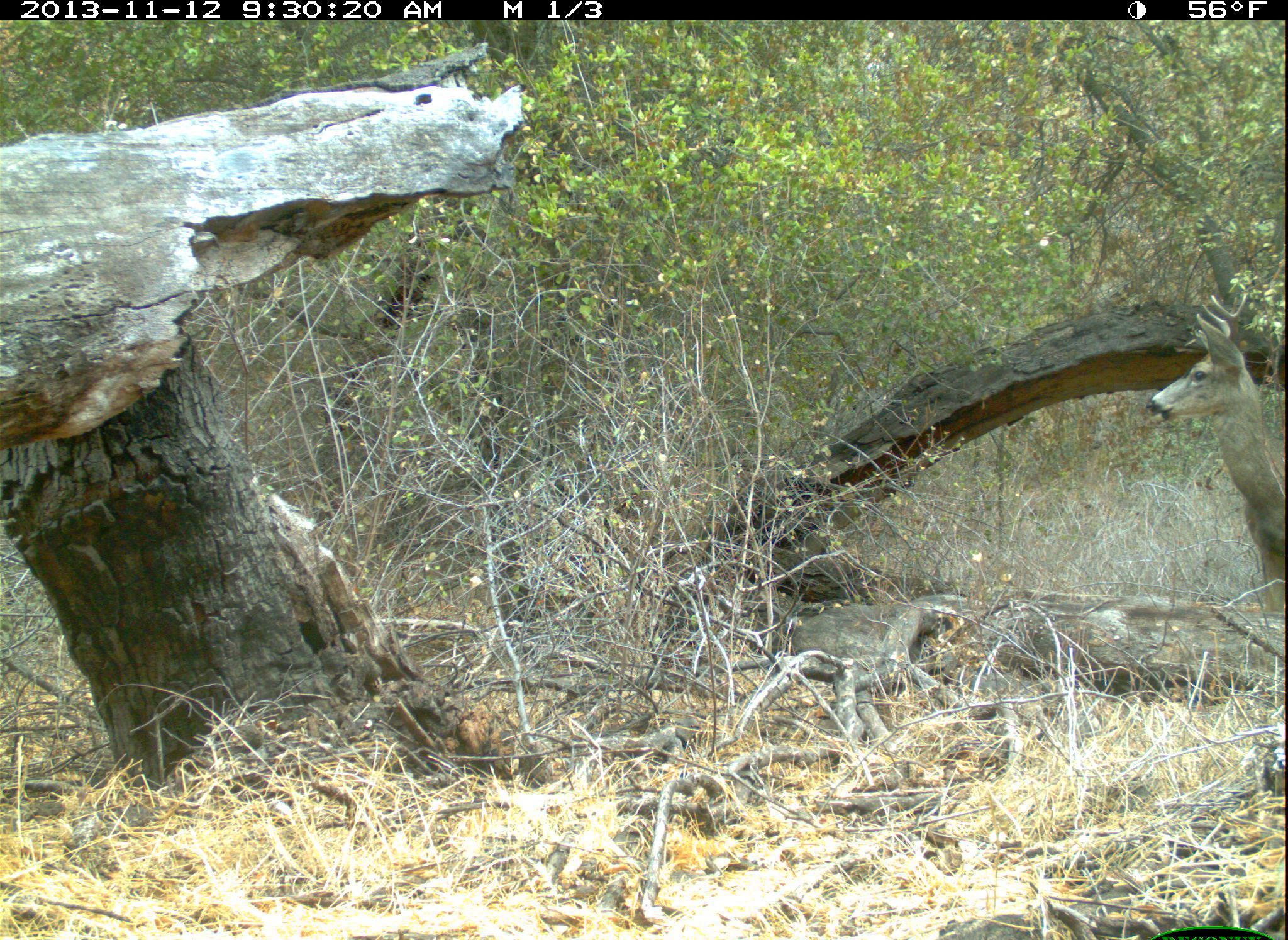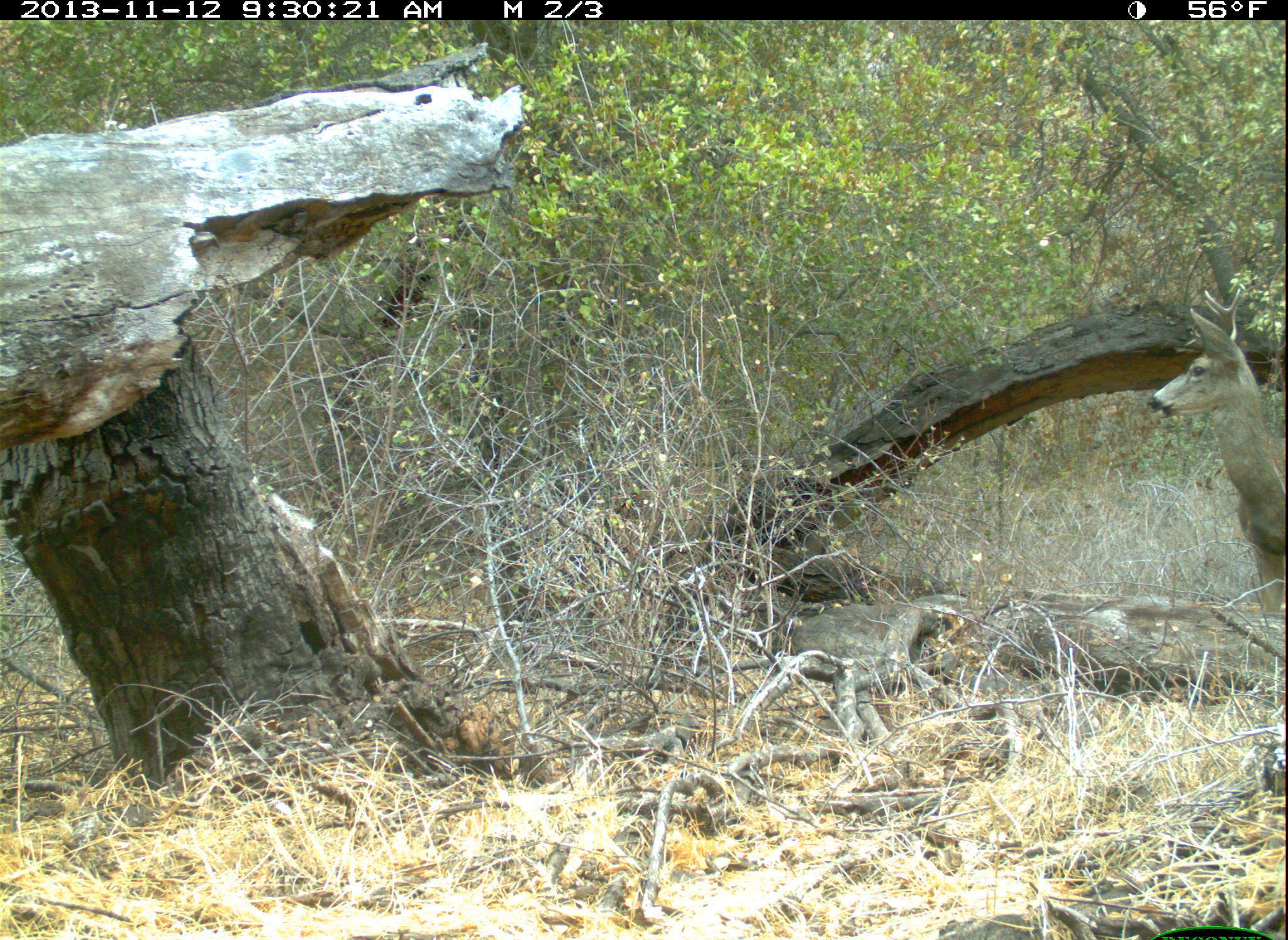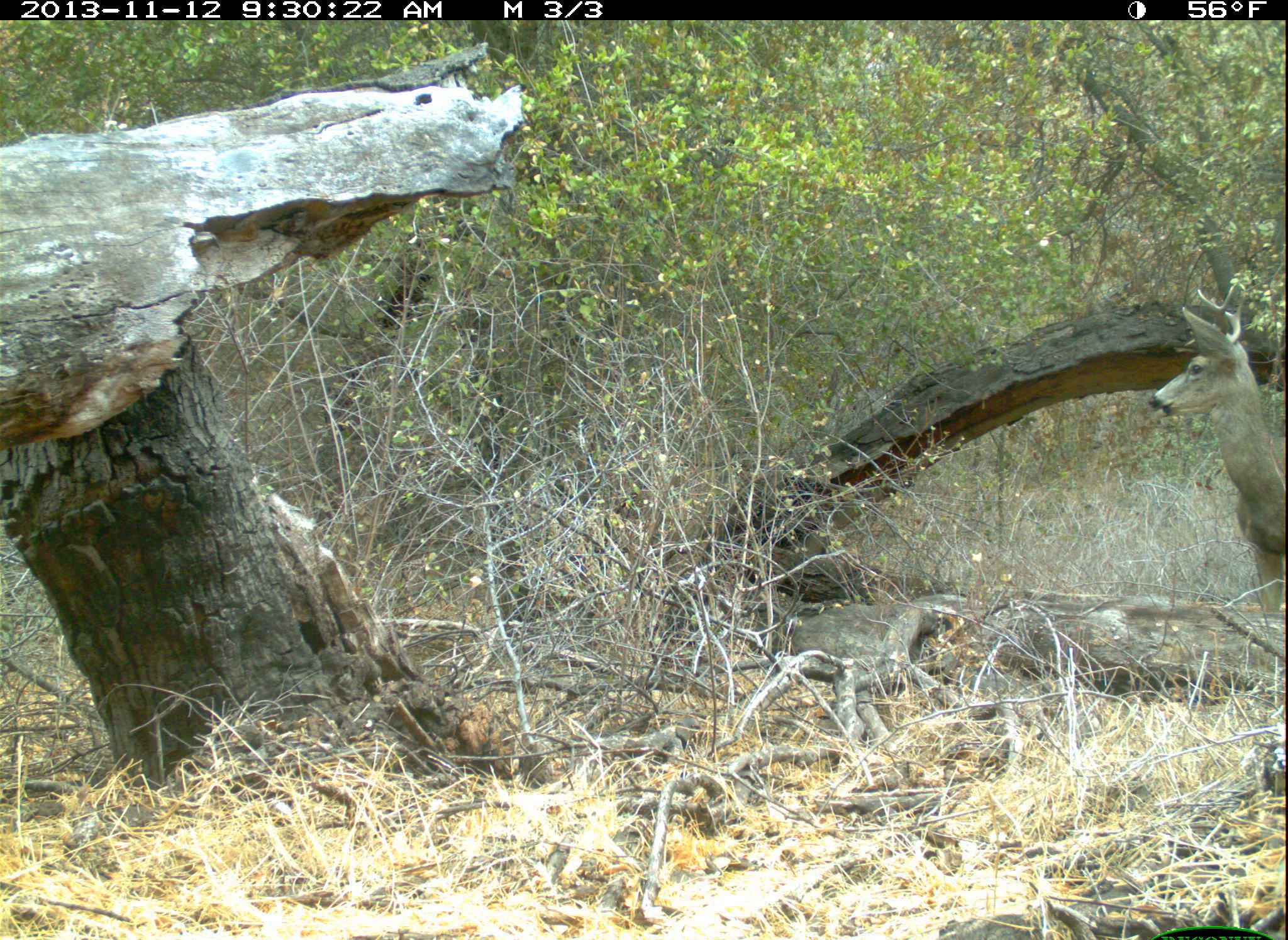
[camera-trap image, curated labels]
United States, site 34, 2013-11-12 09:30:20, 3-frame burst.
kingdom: Animalia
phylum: Chordata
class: Mammalia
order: Artiodactyla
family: Cervidae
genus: Odocoileus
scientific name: Odocoileus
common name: deer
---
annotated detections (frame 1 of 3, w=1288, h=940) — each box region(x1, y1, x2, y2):
deer: region(1144, 291, 1288, 633)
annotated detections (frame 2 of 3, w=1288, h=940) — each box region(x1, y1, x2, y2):
deer: region(1146, 289, 1288, 605)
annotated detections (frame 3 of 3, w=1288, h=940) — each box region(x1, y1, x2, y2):
deer: region(1148, 283, 1288, 607)